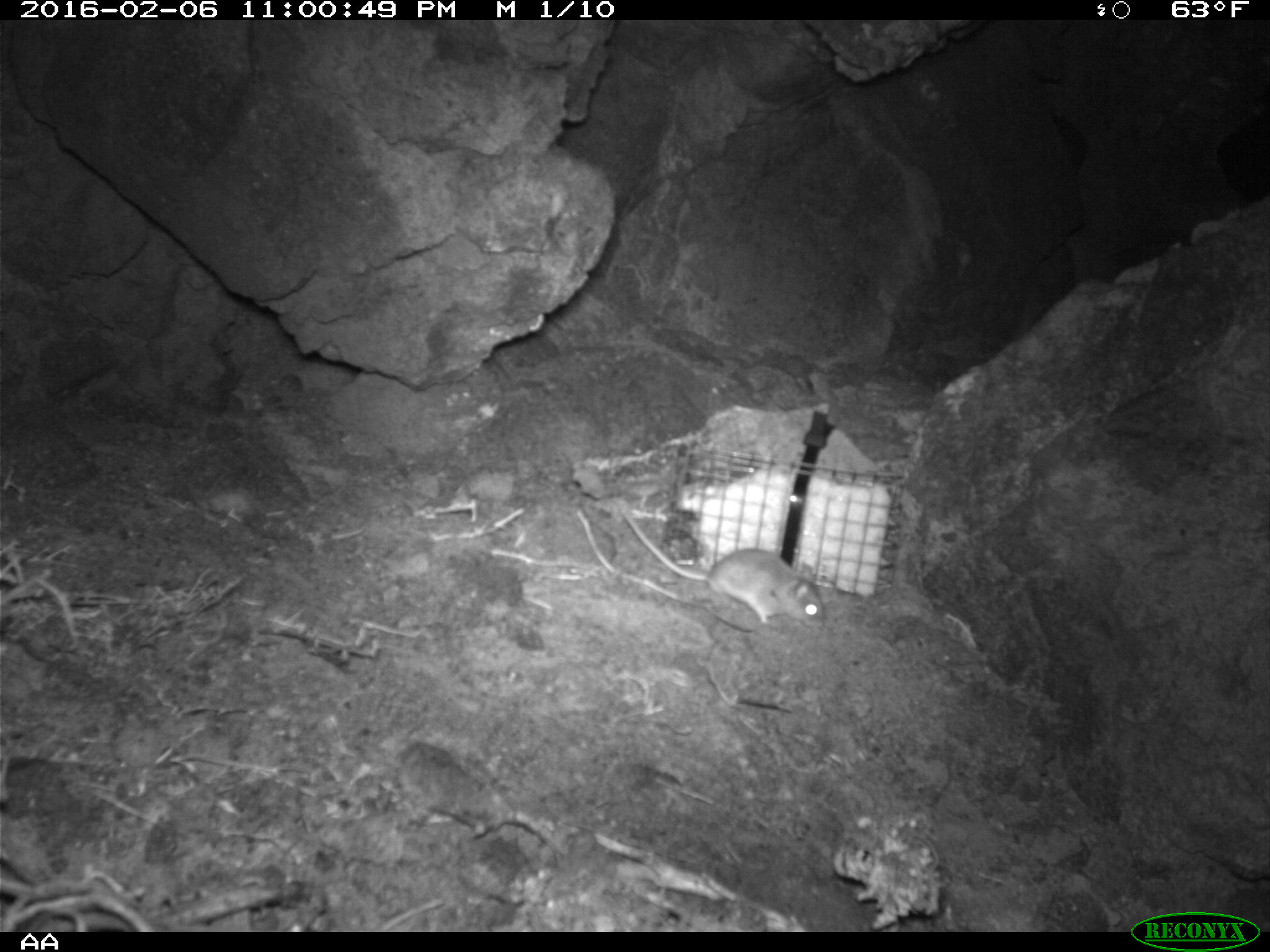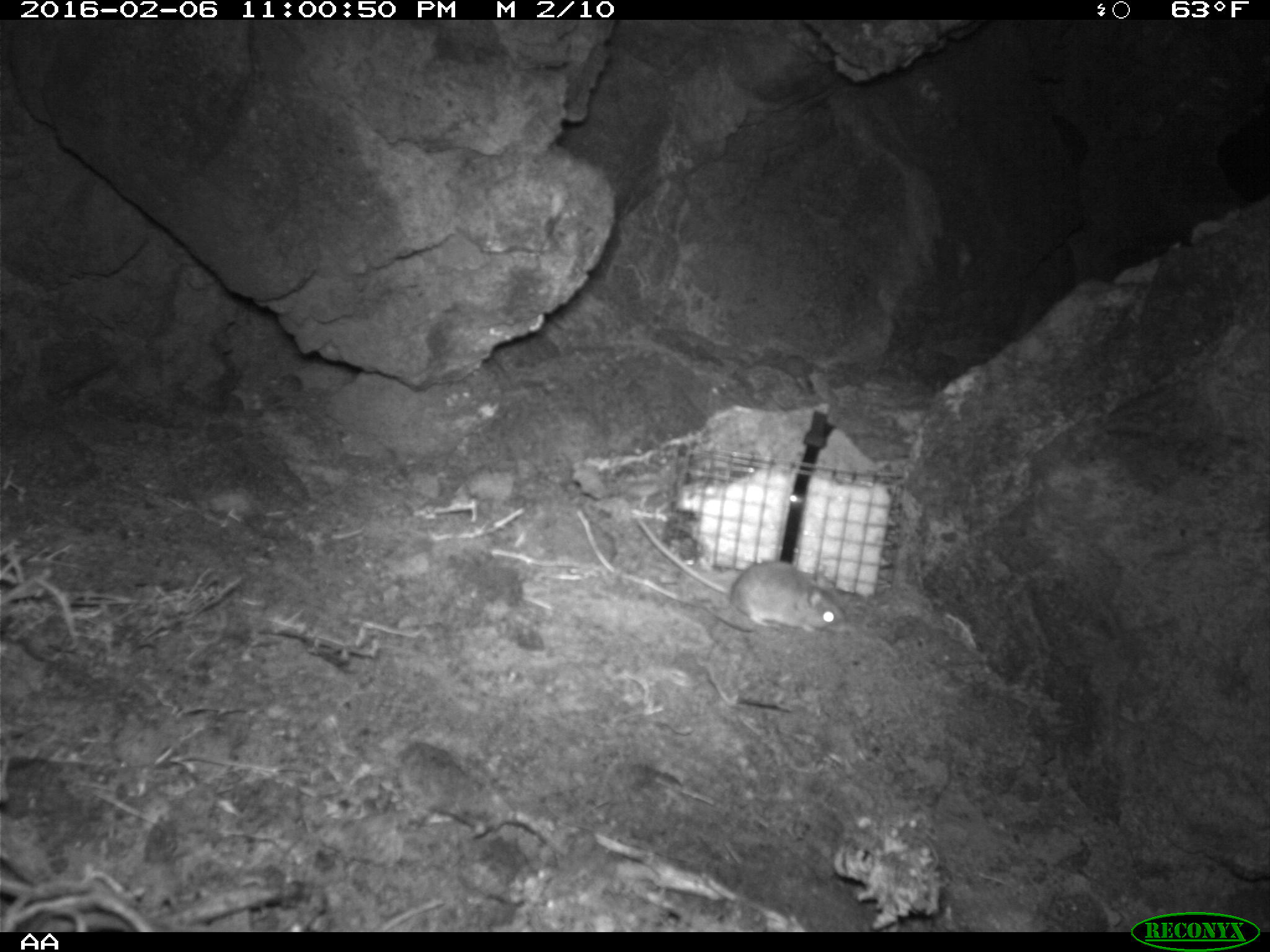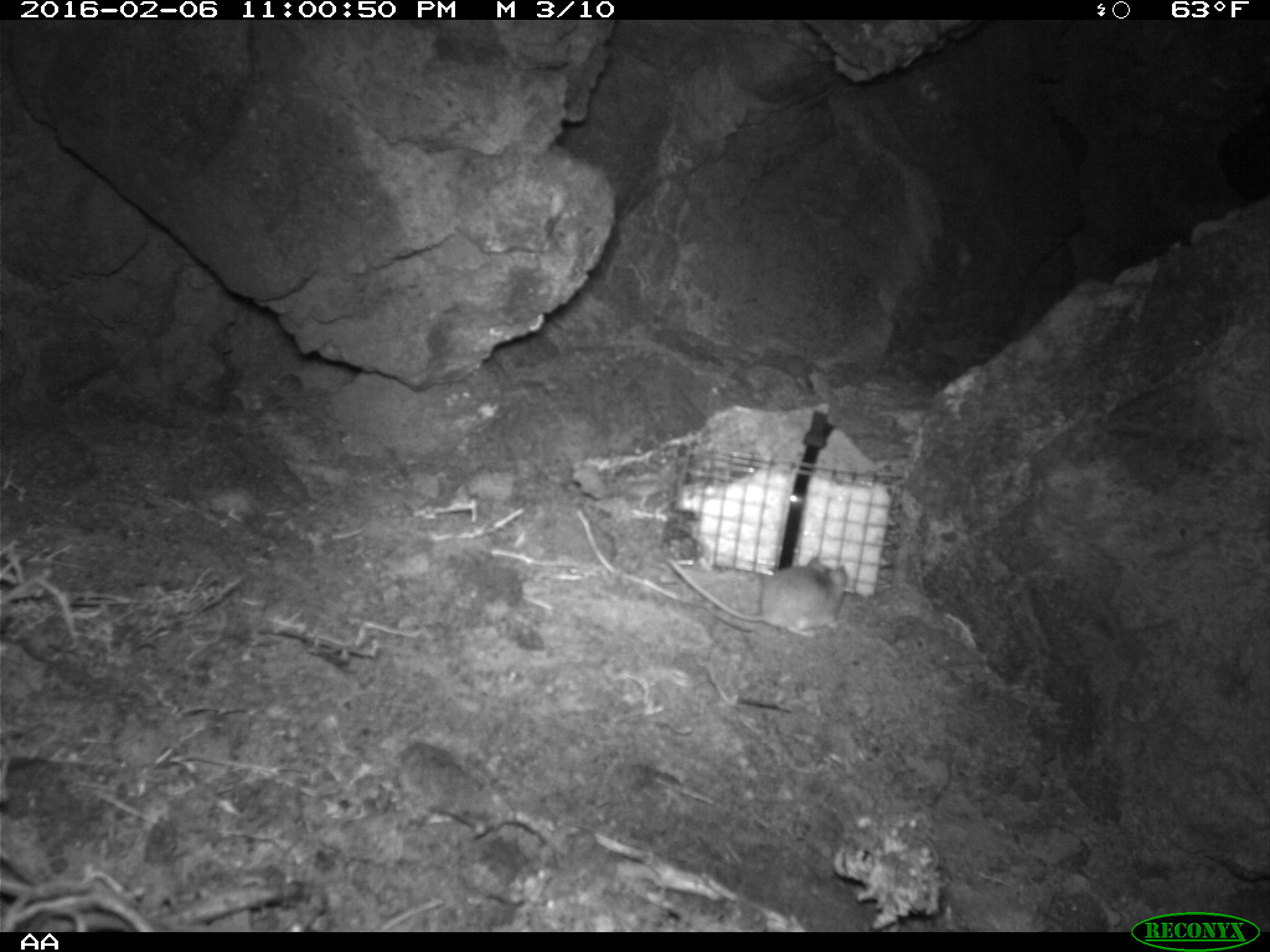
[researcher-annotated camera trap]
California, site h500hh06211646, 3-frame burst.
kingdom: Animalia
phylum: Chordata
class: Mammalia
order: Rodentia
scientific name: Rodentia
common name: rodent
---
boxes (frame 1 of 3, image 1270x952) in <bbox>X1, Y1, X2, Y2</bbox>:
rodent: <bbox>620, 509, 827, 630</bbox>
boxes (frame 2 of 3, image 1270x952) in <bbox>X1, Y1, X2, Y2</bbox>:
rodent: <bbox>636, 514, 847, 632</bbox>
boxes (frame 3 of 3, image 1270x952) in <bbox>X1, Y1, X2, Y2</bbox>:
rodent: <bbox>667, 557, 847, 636</bbox>